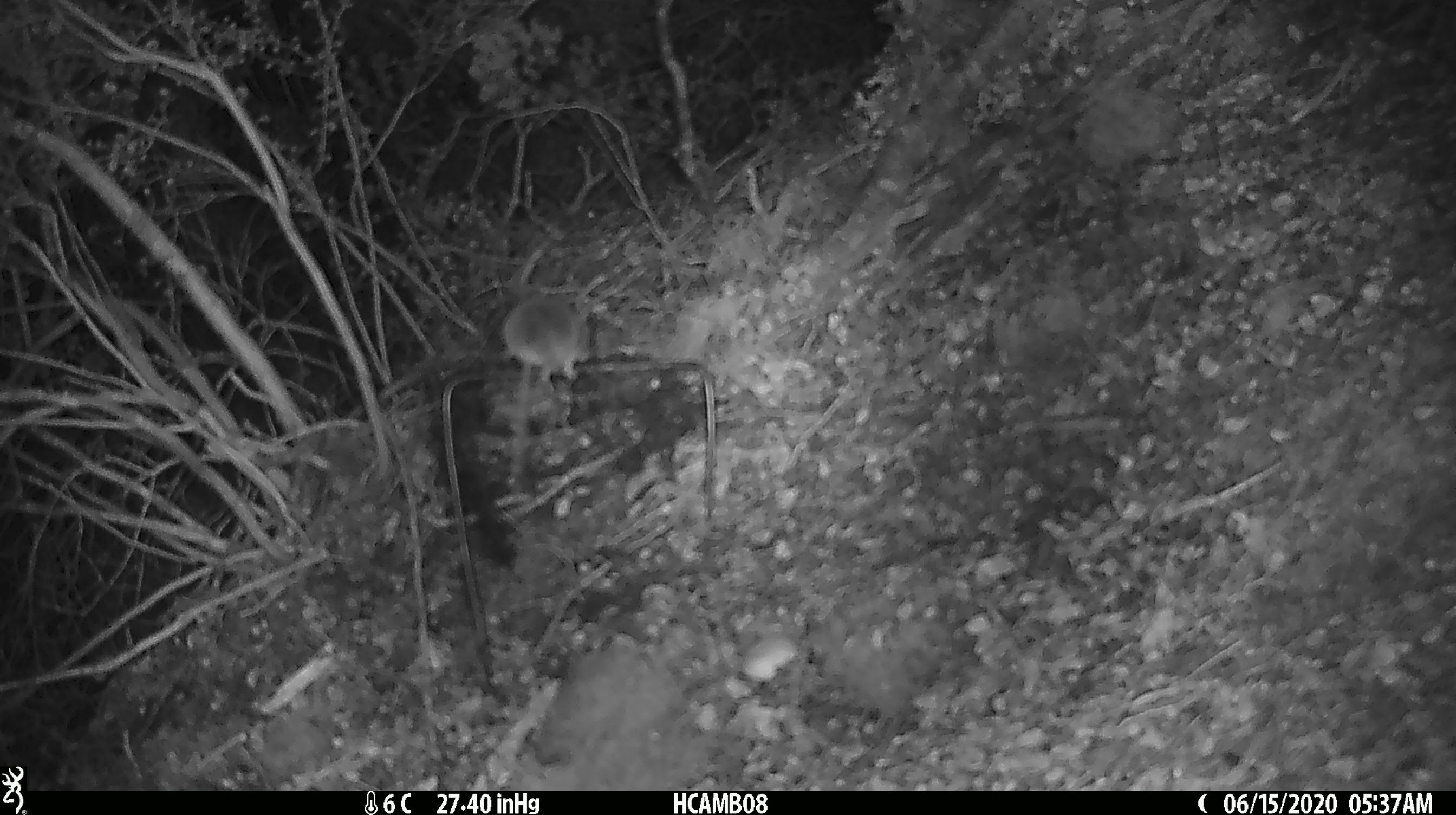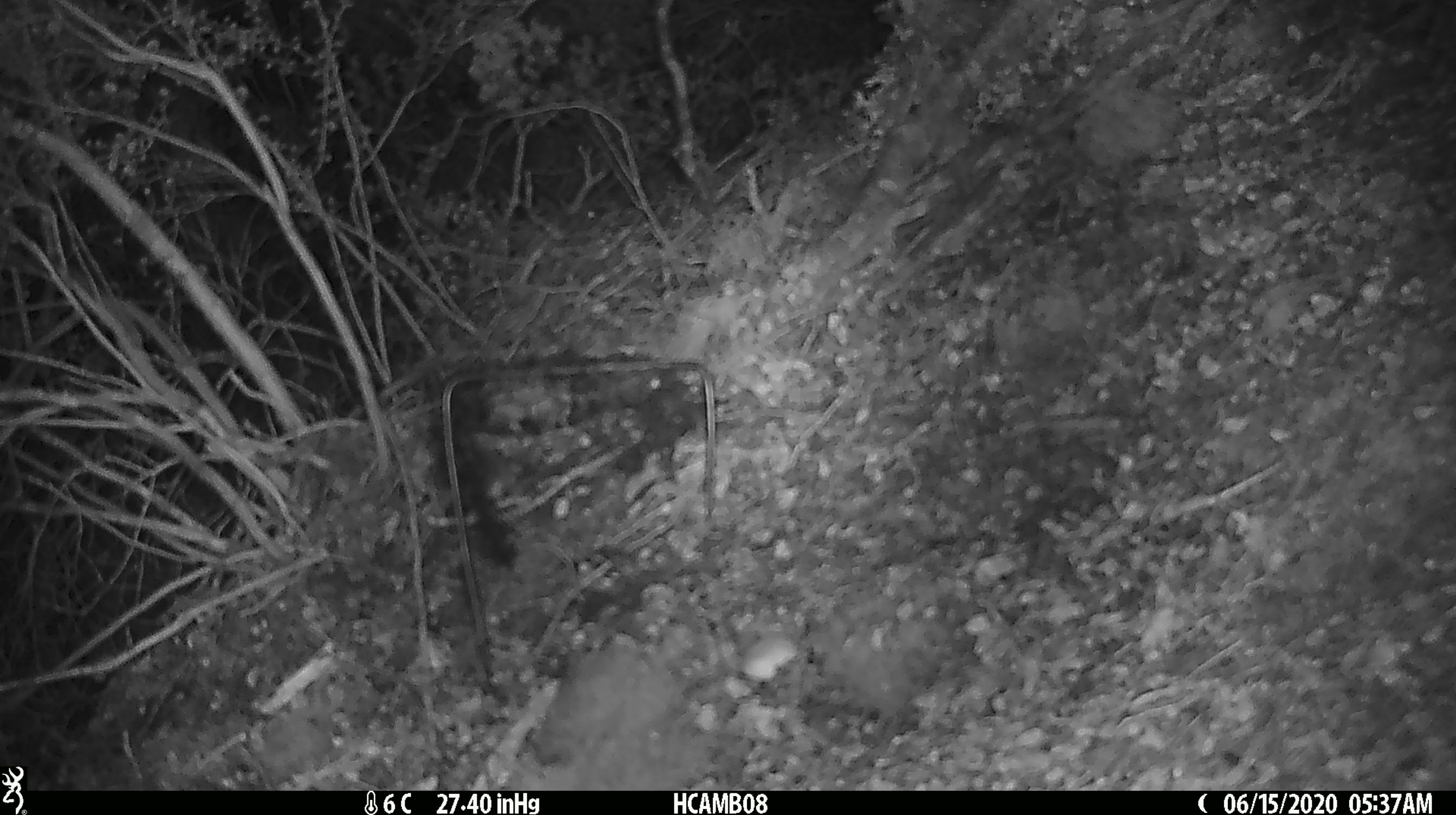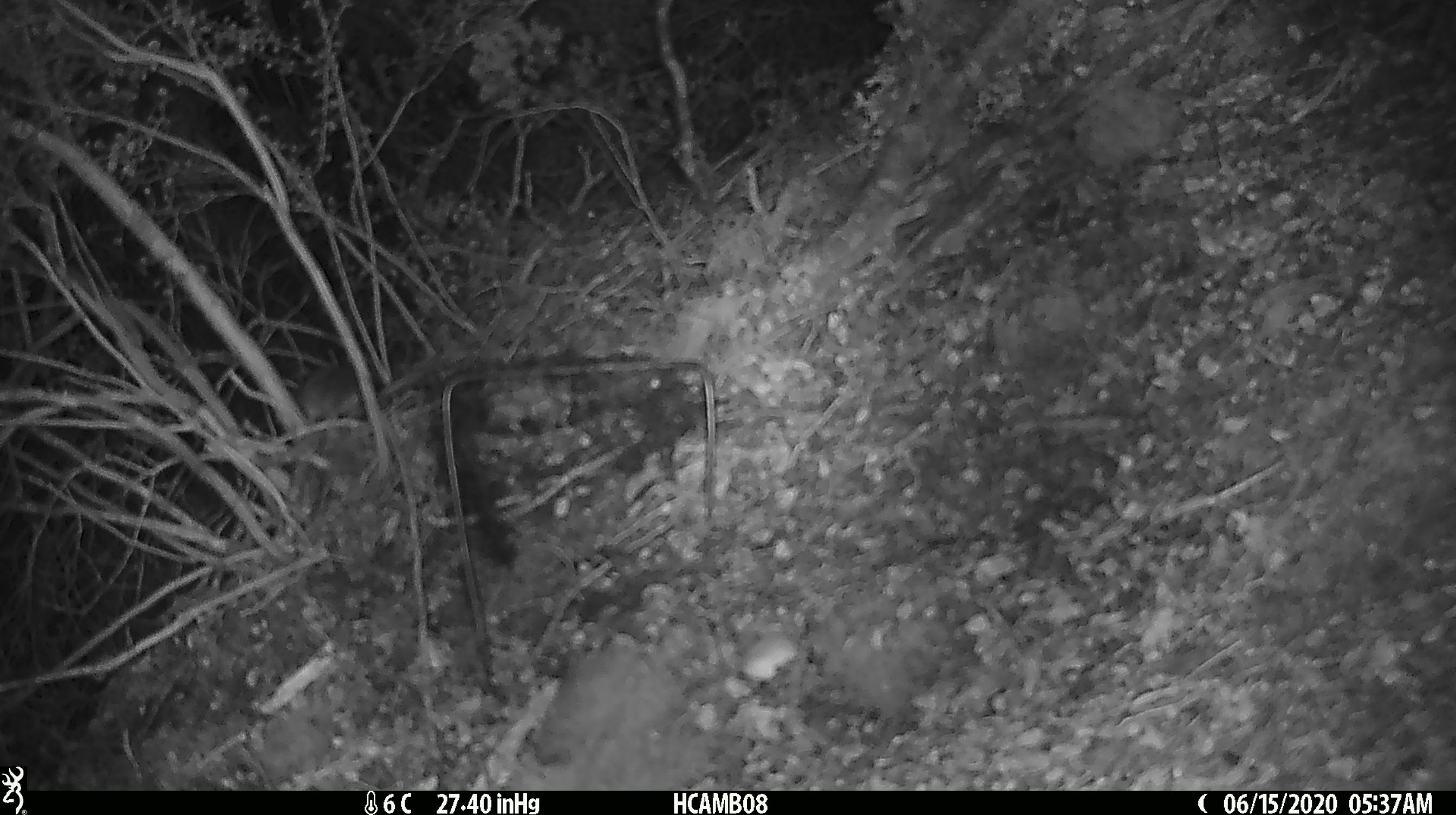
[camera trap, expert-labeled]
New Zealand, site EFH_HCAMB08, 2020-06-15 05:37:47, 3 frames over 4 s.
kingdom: Animalia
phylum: Chordata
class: Mammalia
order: Rodentia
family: Muridae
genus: Mus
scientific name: Mus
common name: mouse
Mouse (Mus).